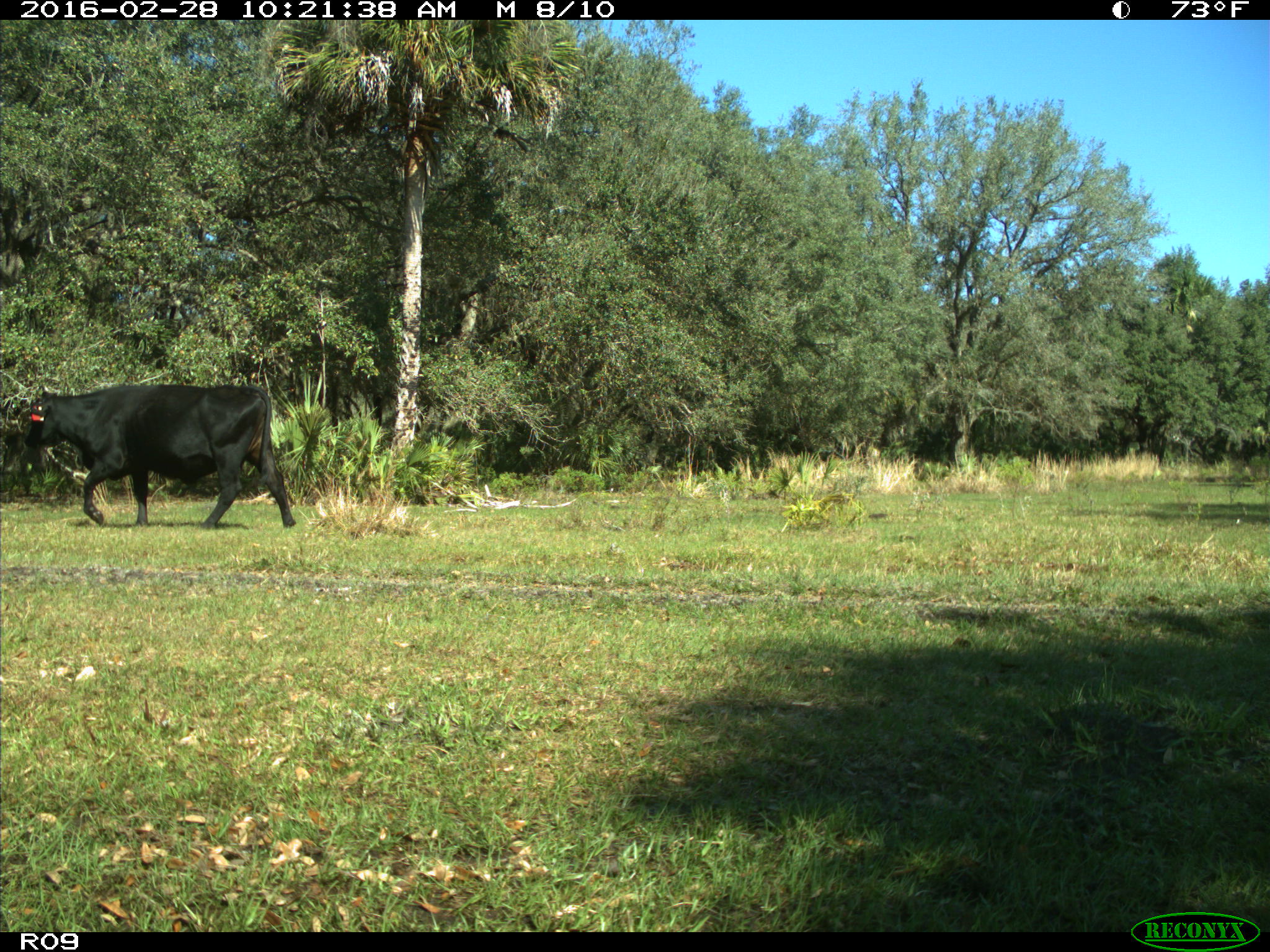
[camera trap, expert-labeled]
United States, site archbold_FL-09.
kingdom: Animalia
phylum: Chordata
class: Mammalia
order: Artiodactyla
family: Bovidae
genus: Bos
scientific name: Bos taurus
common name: domestic cow